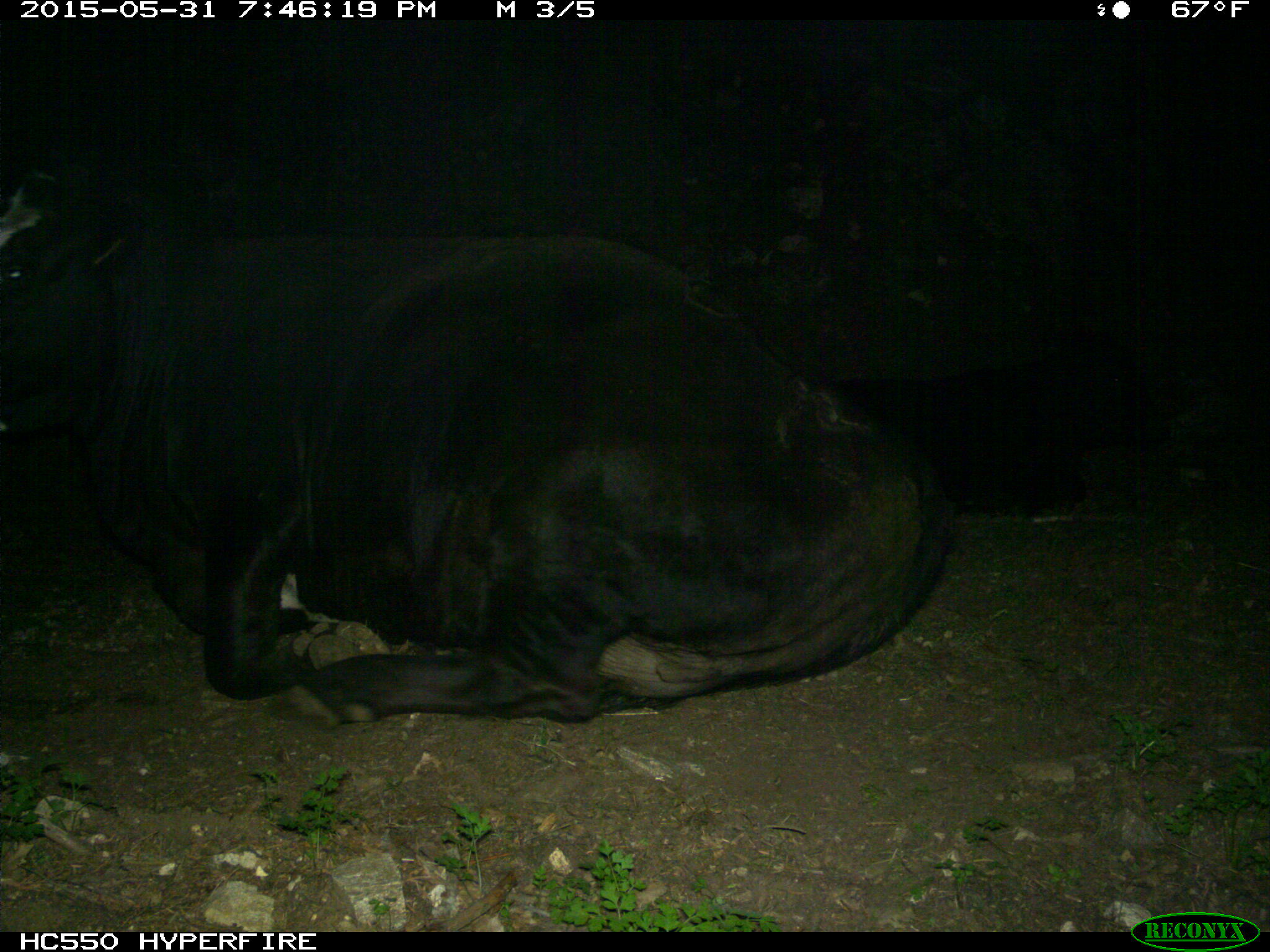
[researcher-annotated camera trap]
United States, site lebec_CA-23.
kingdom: Animalia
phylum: Chordata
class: Mammalia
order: Artiodactyla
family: Bovidae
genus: Bos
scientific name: Bos taurus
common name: domestic cow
Bos taurus (domestic cow).